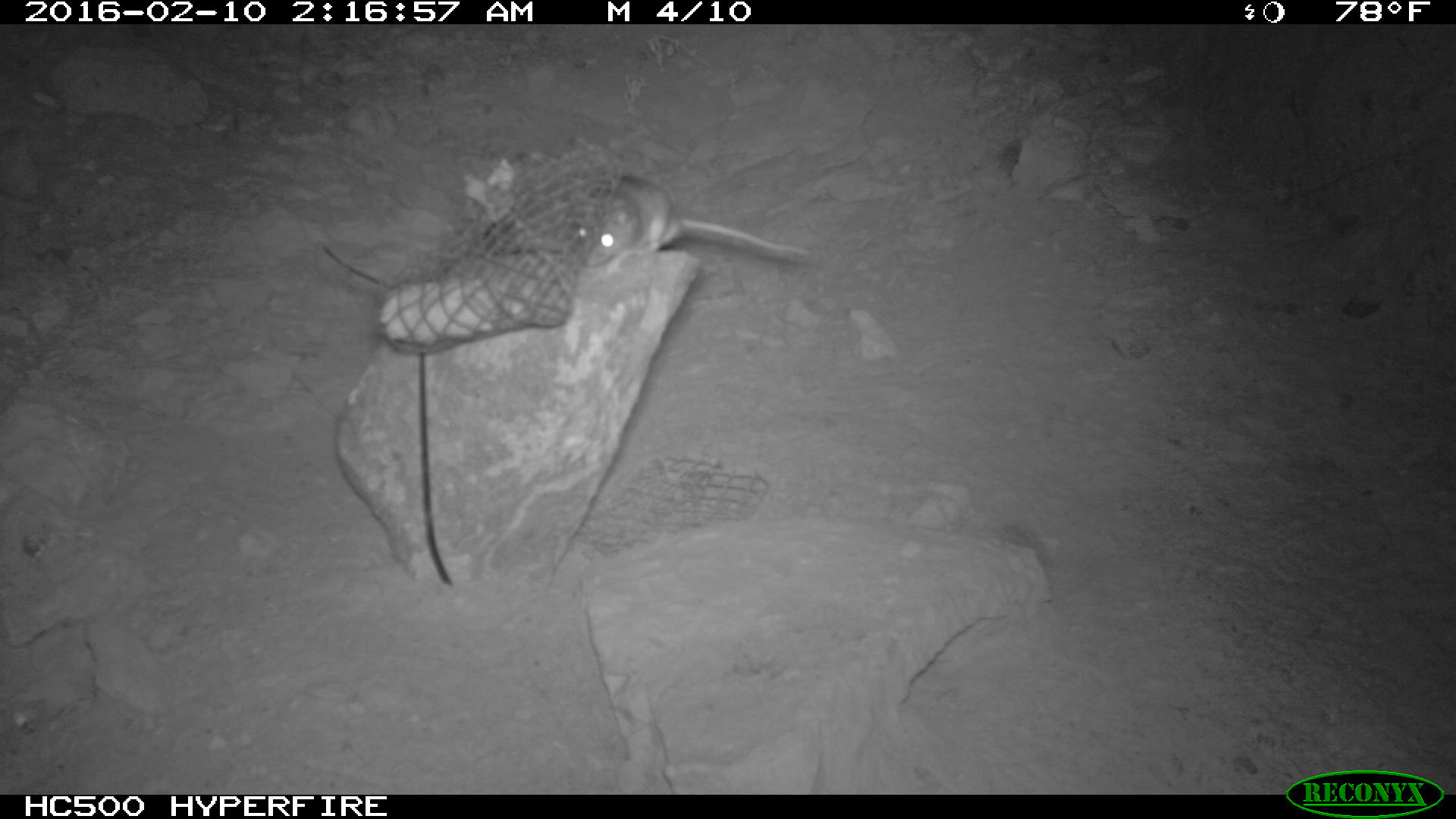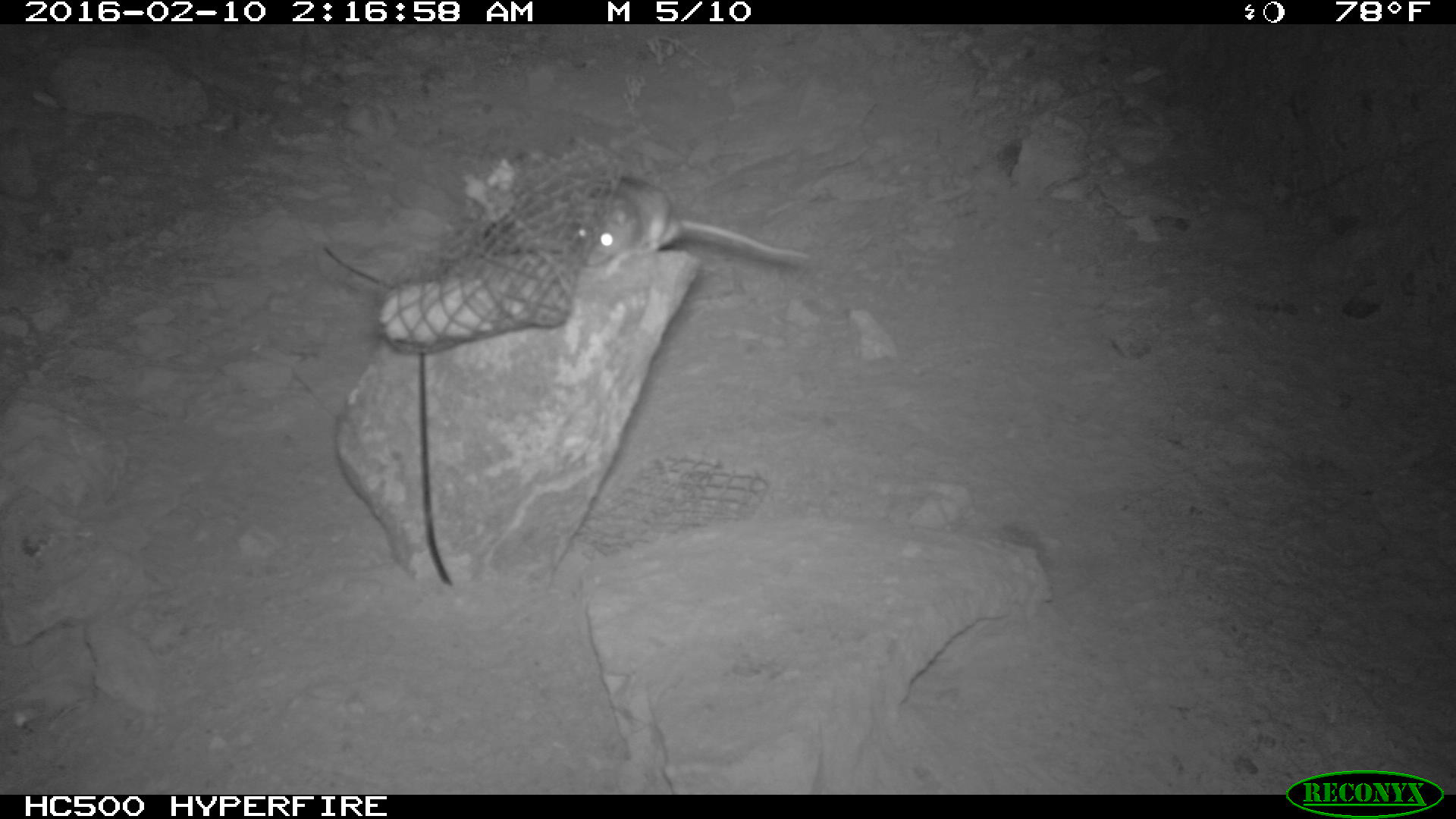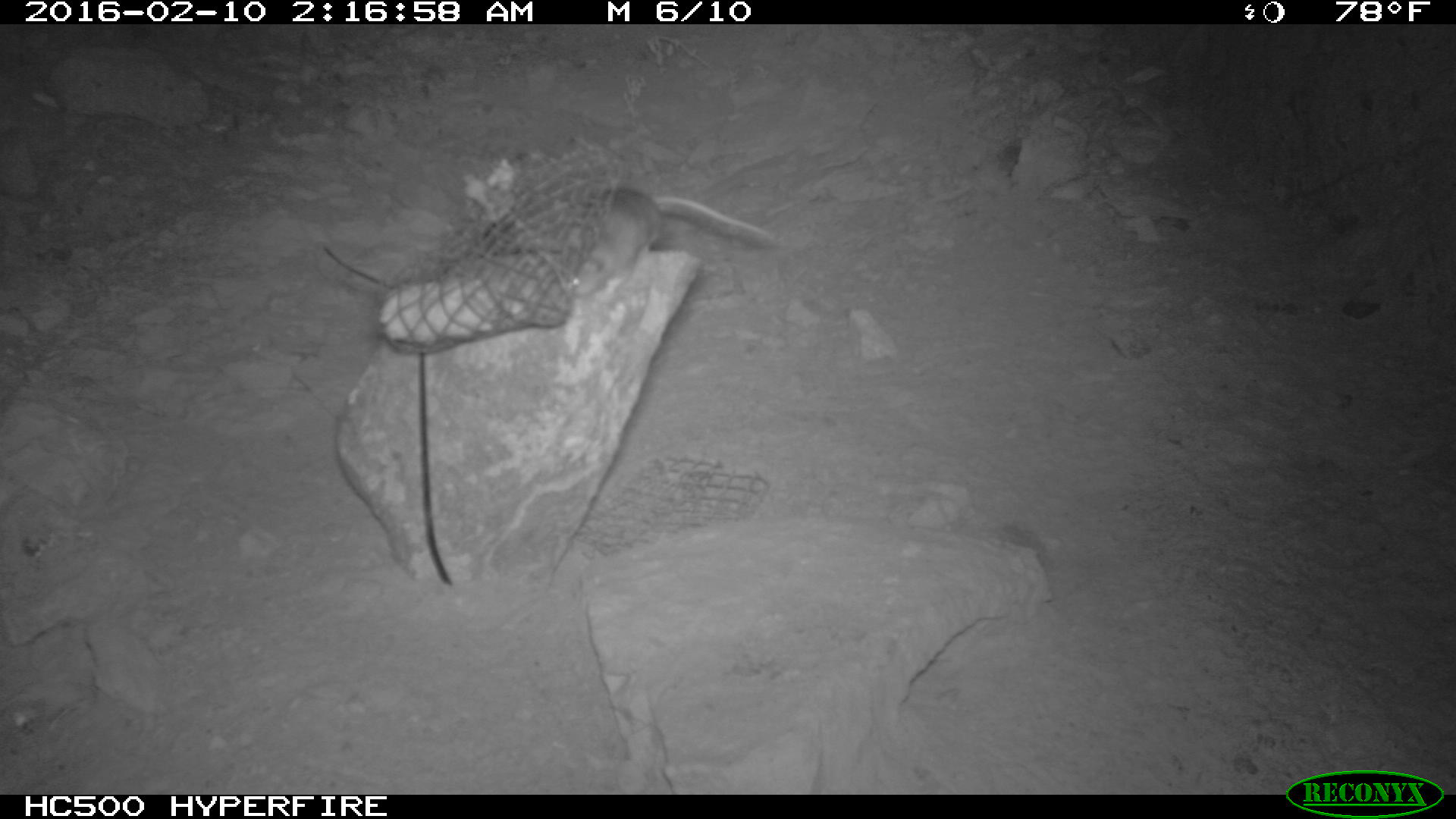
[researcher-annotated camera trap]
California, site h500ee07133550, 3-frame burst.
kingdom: Animalia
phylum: Chordata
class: Mammalia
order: Rodentia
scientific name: Rodentia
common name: rodent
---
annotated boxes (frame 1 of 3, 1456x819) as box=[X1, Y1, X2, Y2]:
rodent: box=[578, 173, 810, 270]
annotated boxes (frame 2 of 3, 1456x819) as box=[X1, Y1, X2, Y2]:
rodent: box=[562, 171, 814, 281]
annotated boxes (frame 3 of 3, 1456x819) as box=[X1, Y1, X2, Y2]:
rodent: box=[563, 188, 773, 299]